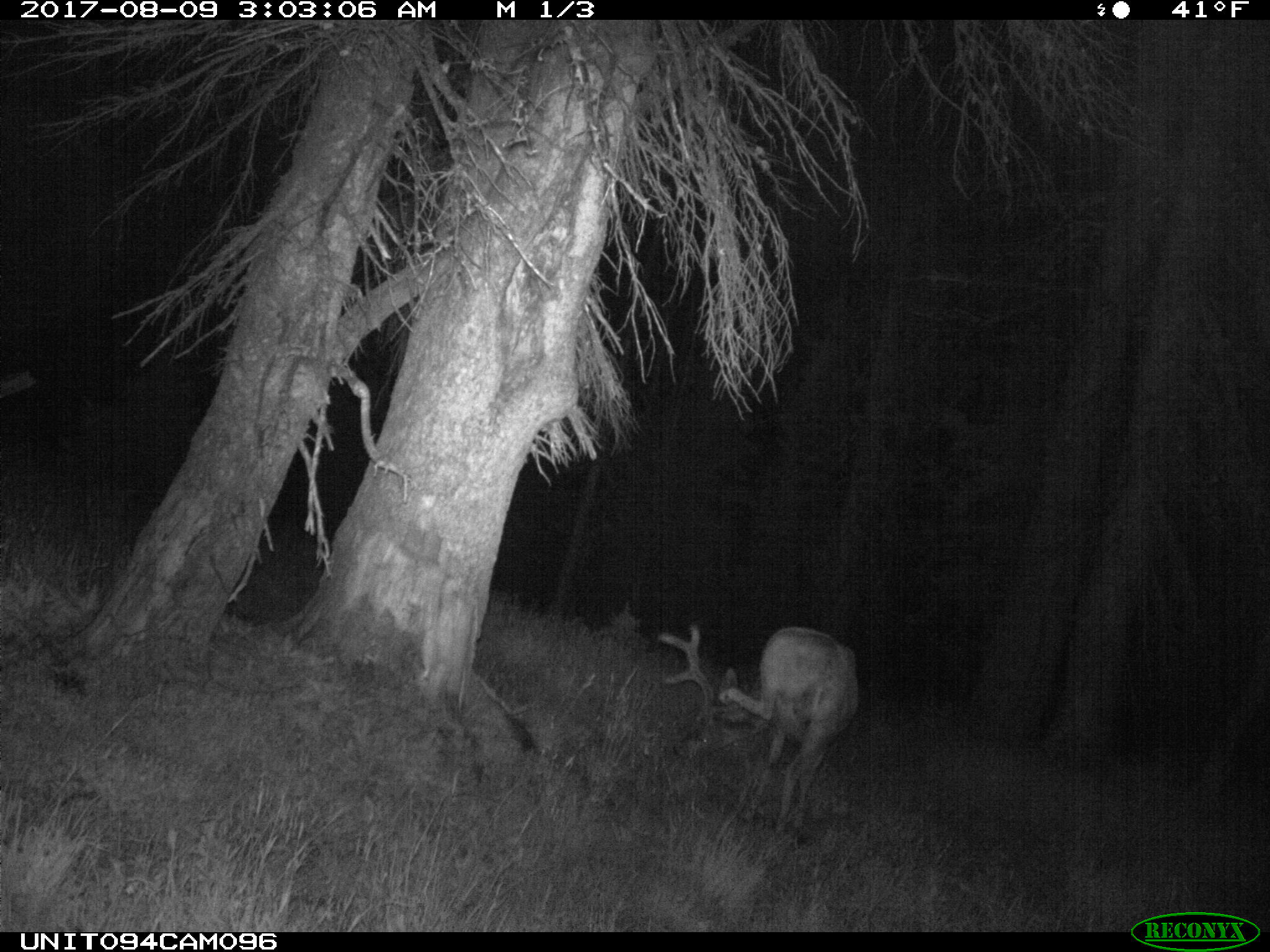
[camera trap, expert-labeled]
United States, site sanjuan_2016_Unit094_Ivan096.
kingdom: Animalia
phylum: Chordata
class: Mammalia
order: Artiodactyla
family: Cervidae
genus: Odocoileus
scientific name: Odocoileus hemionus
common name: mule deer